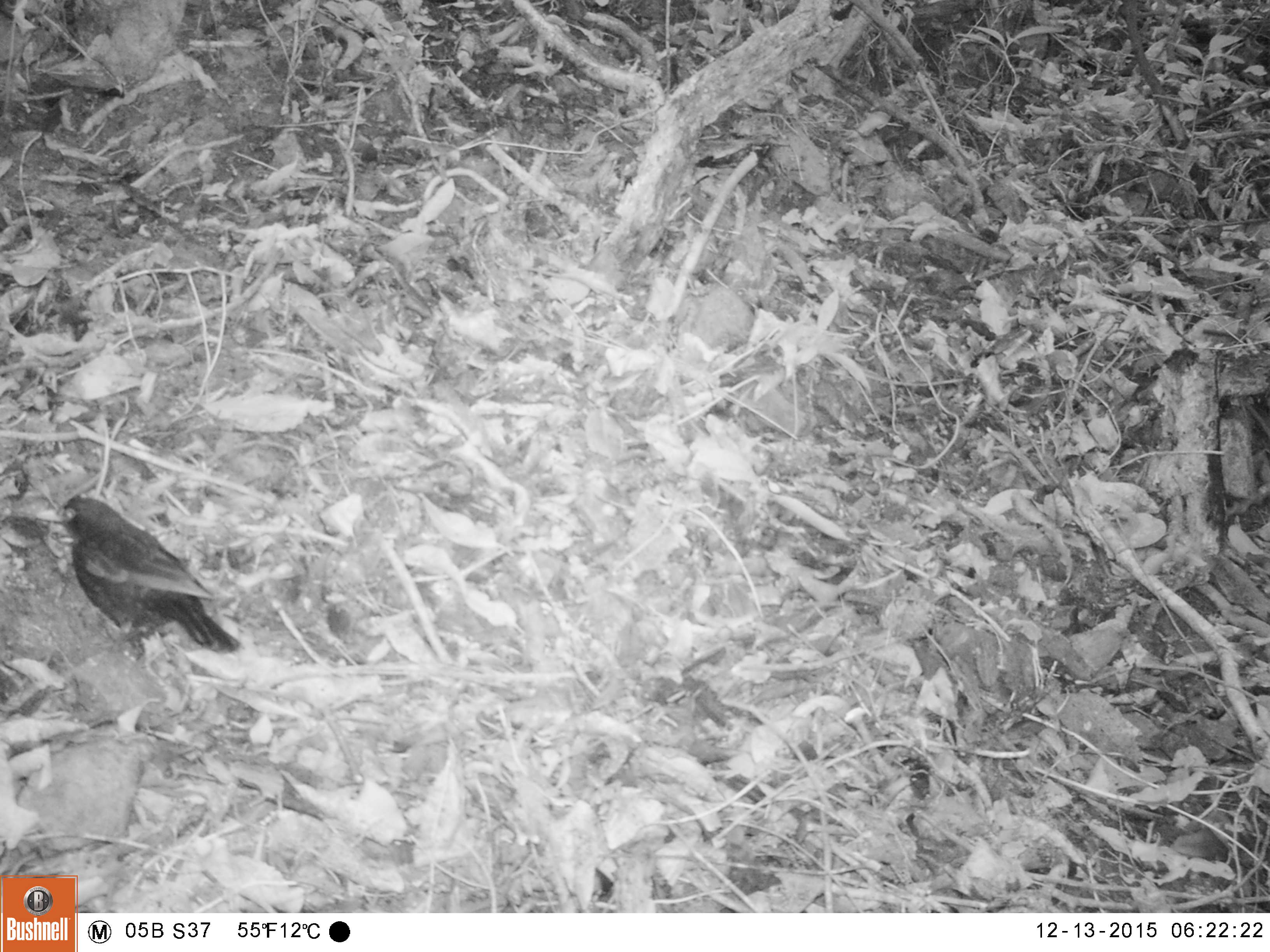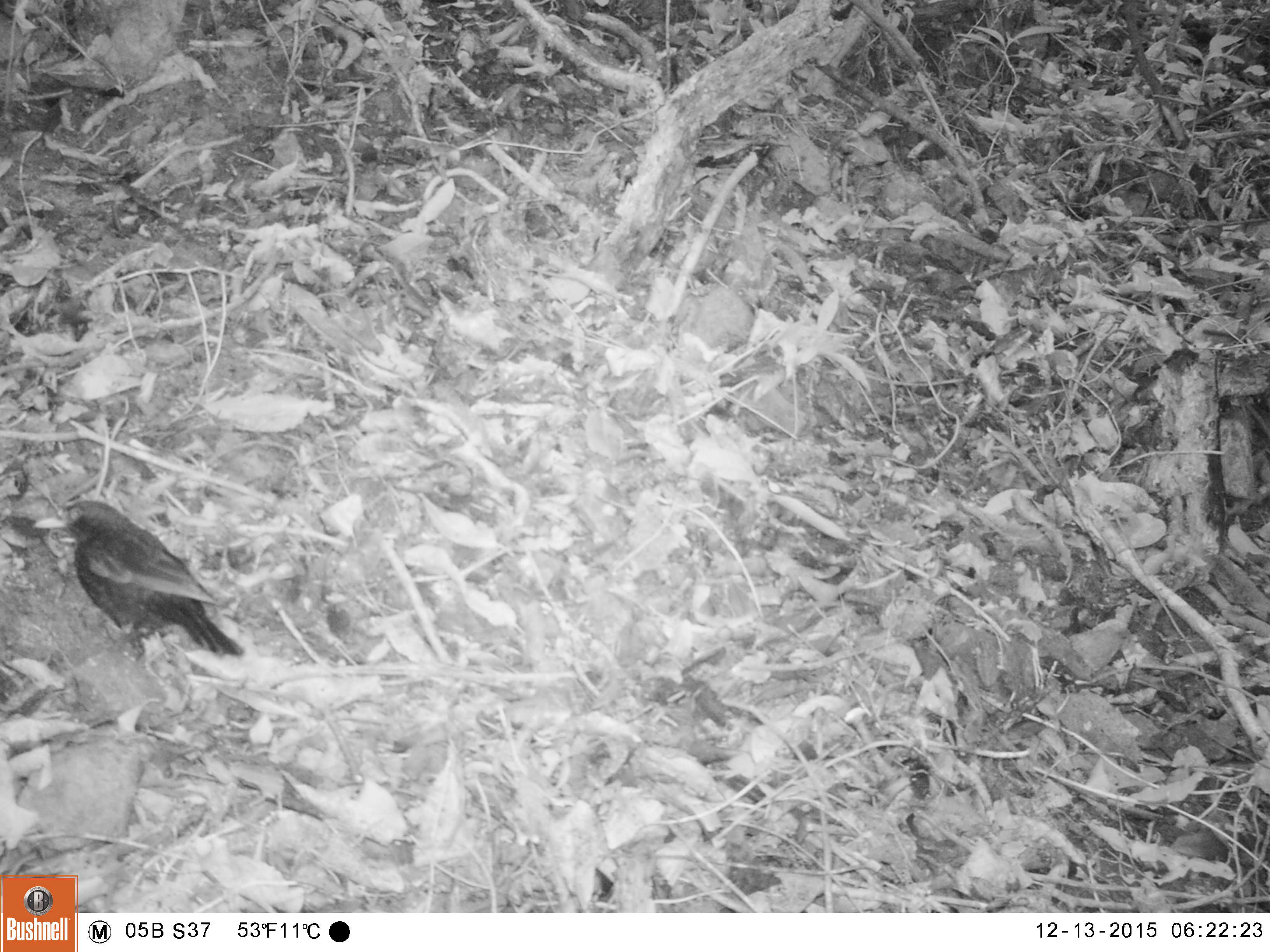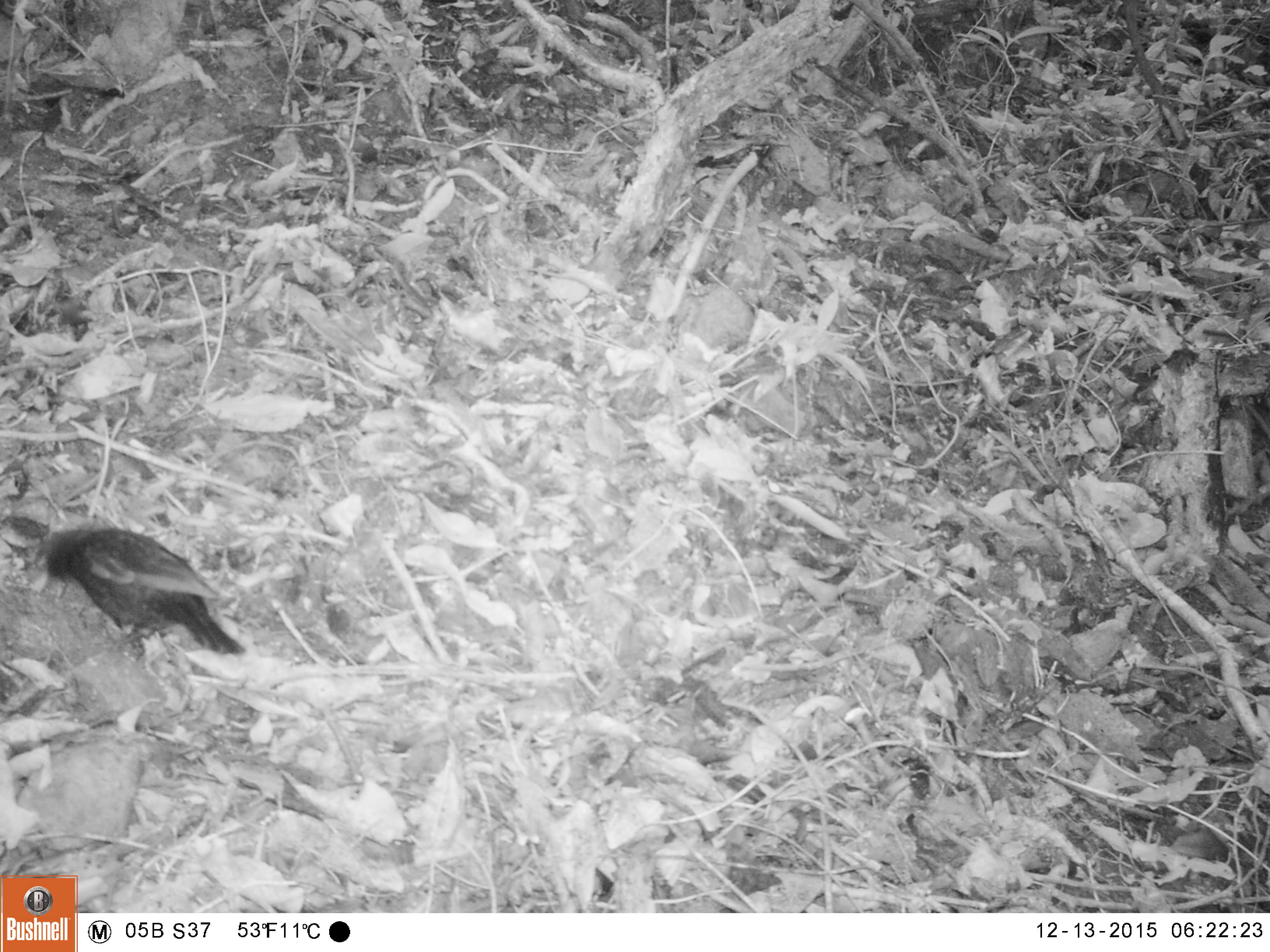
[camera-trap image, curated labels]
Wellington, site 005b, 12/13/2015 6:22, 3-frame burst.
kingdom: Animalia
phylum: Chordata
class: Aves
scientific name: Aves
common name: bird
Bird (Aves).